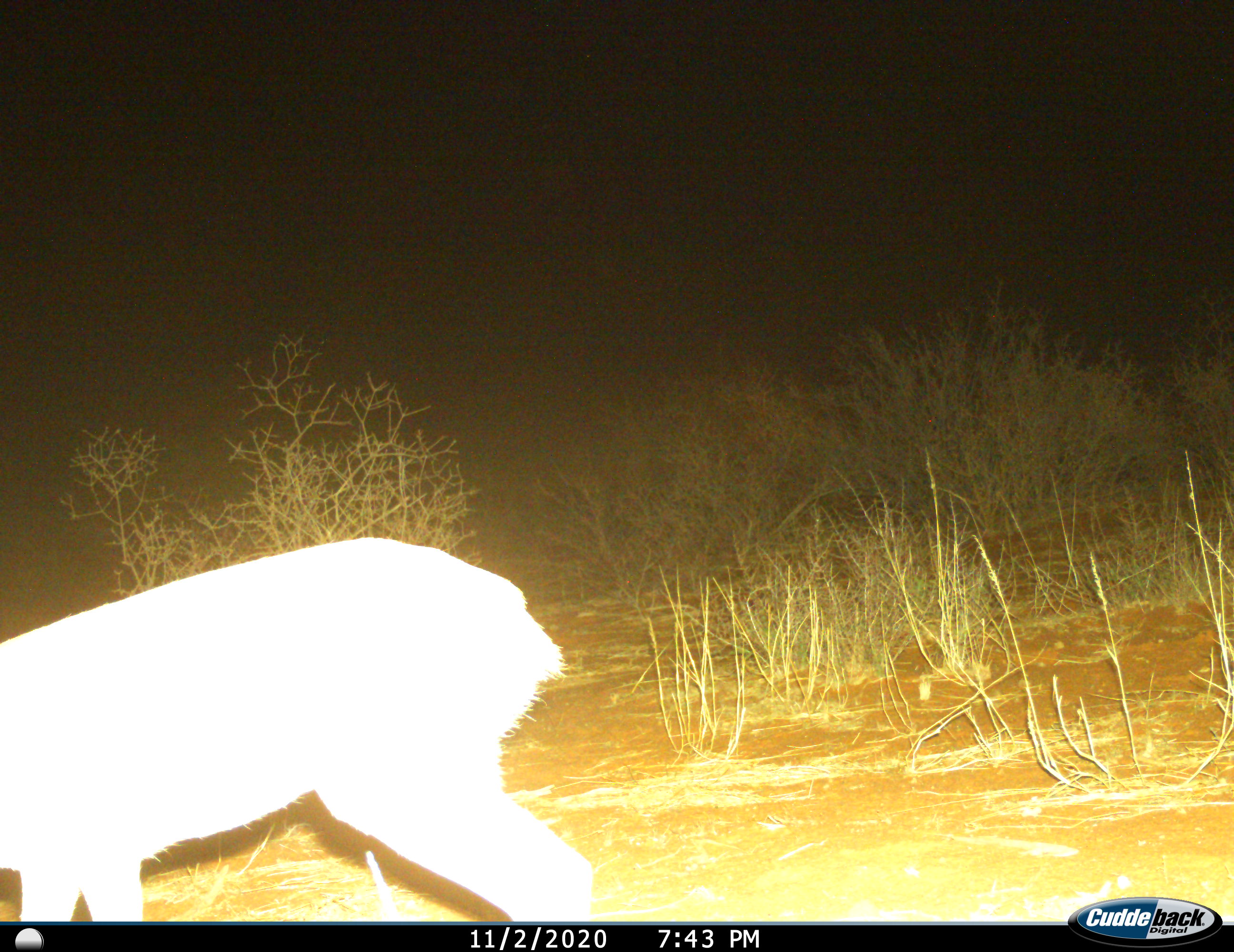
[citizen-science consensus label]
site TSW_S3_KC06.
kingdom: Animalia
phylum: Chordata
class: Mammalia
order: Artiodactyla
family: Bovidae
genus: Raphicerus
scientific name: Raphicerus campestris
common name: steenbok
Steenbok (Raphicerus campestris), count 1. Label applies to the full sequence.